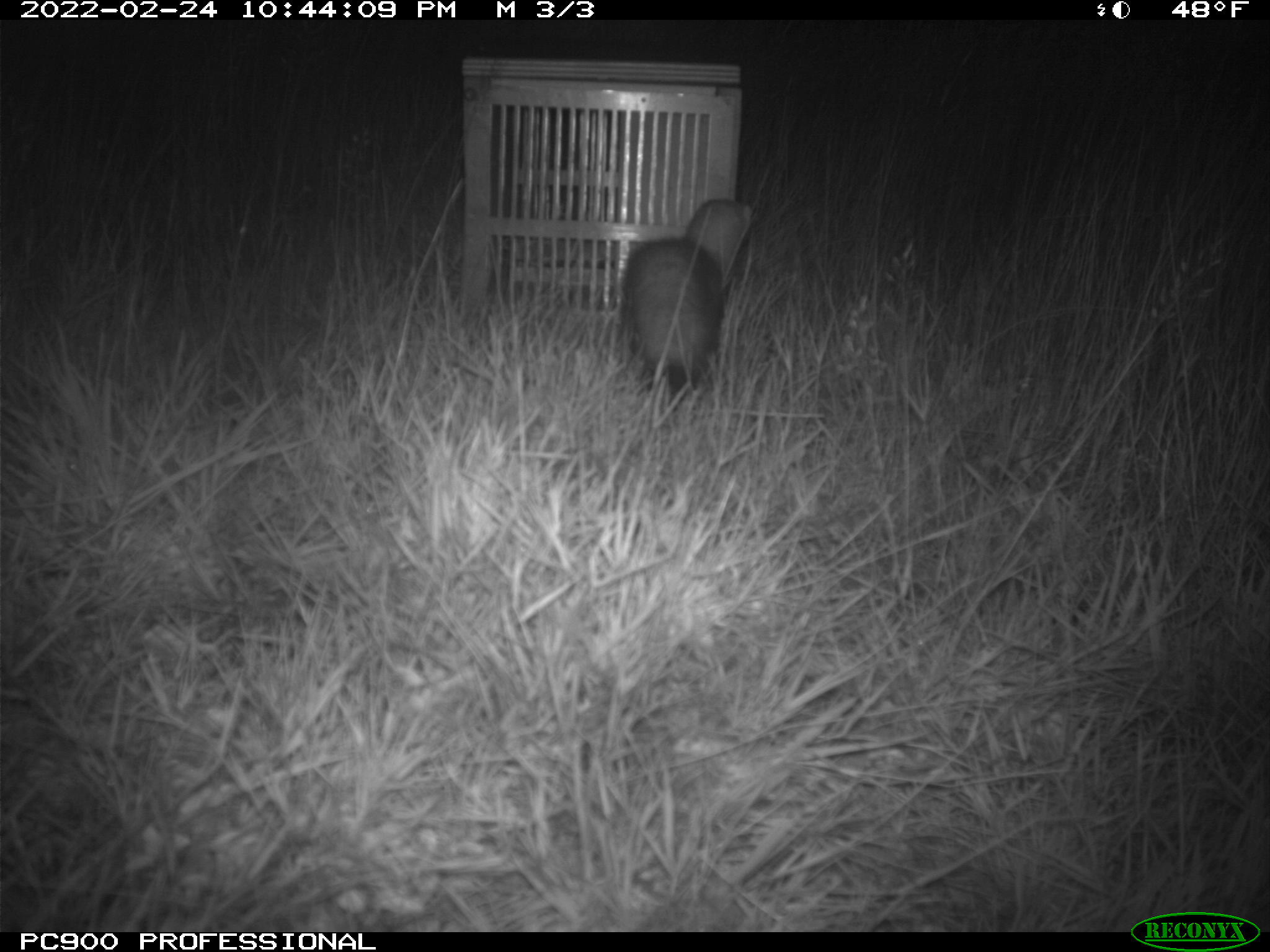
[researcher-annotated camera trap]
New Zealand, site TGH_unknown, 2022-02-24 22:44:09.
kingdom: Animalia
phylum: Chordata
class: Mammalia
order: Carnivora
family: Mustelidae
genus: Mustela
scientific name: Mustela furo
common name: ferret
Ferret (Mustela furo).